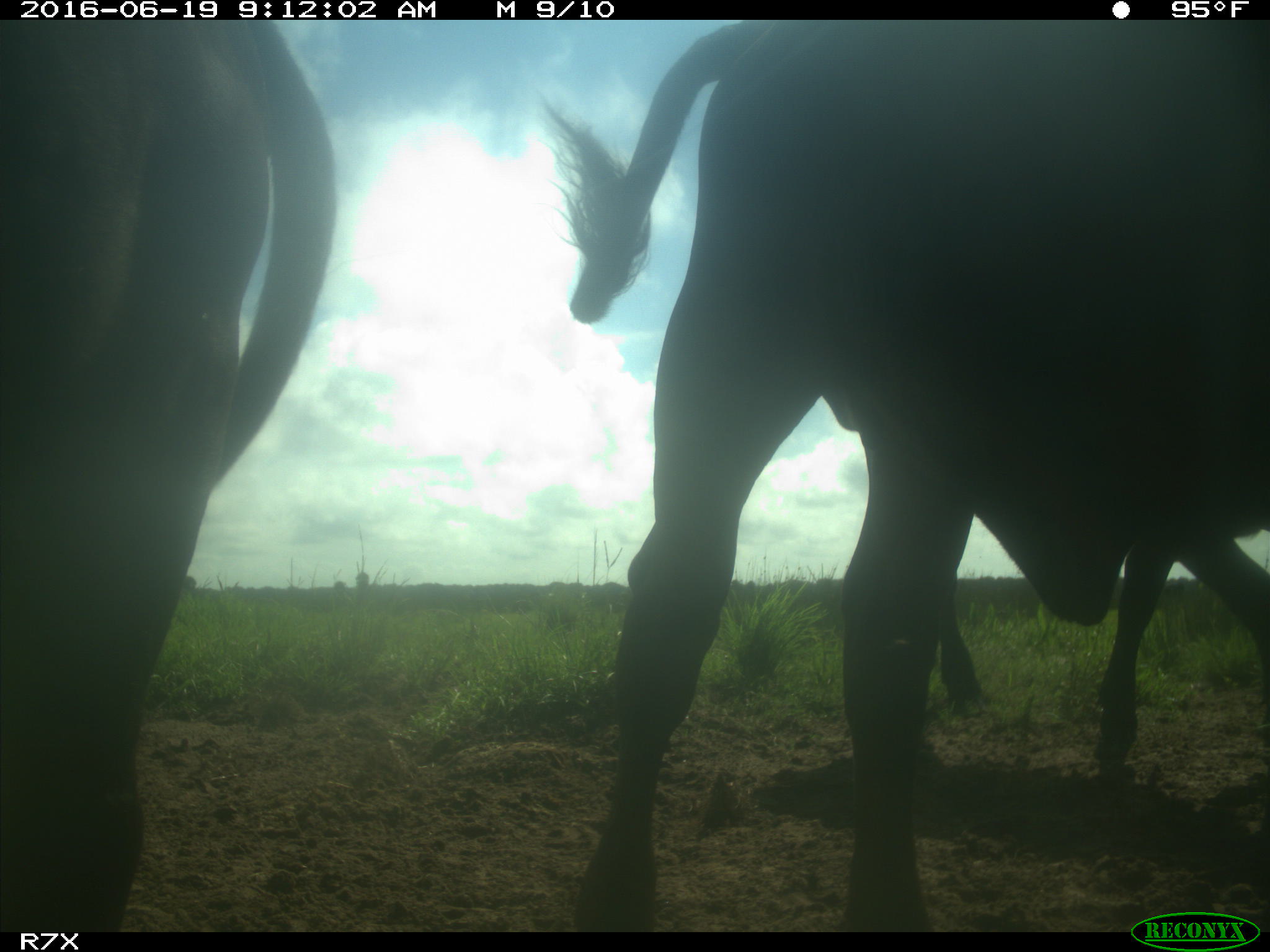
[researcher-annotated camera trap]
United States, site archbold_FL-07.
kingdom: Animalia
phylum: Chordata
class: Mammalia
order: Artiodactyla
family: Bovidae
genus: Bos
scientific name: Bos taurus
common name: domestic cow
Bos taurus (domestic cow).